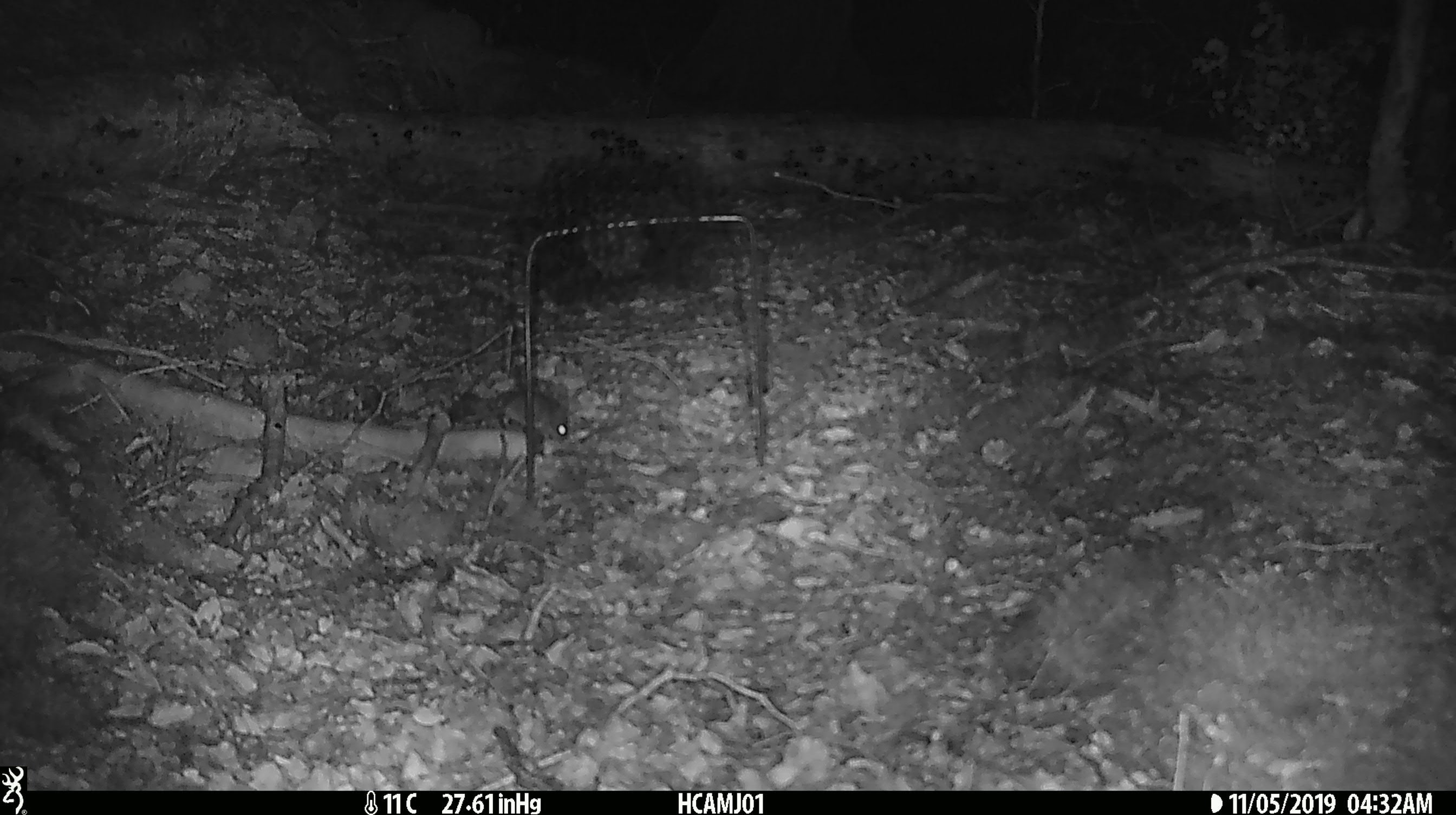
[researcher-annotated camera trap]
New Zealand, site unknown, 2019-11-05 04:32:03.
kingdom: Animalia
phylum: Chordata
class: Mammalia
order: Rodentia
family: Muridae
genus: Mus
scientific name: Mus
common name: mouse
Mouse (Mus).